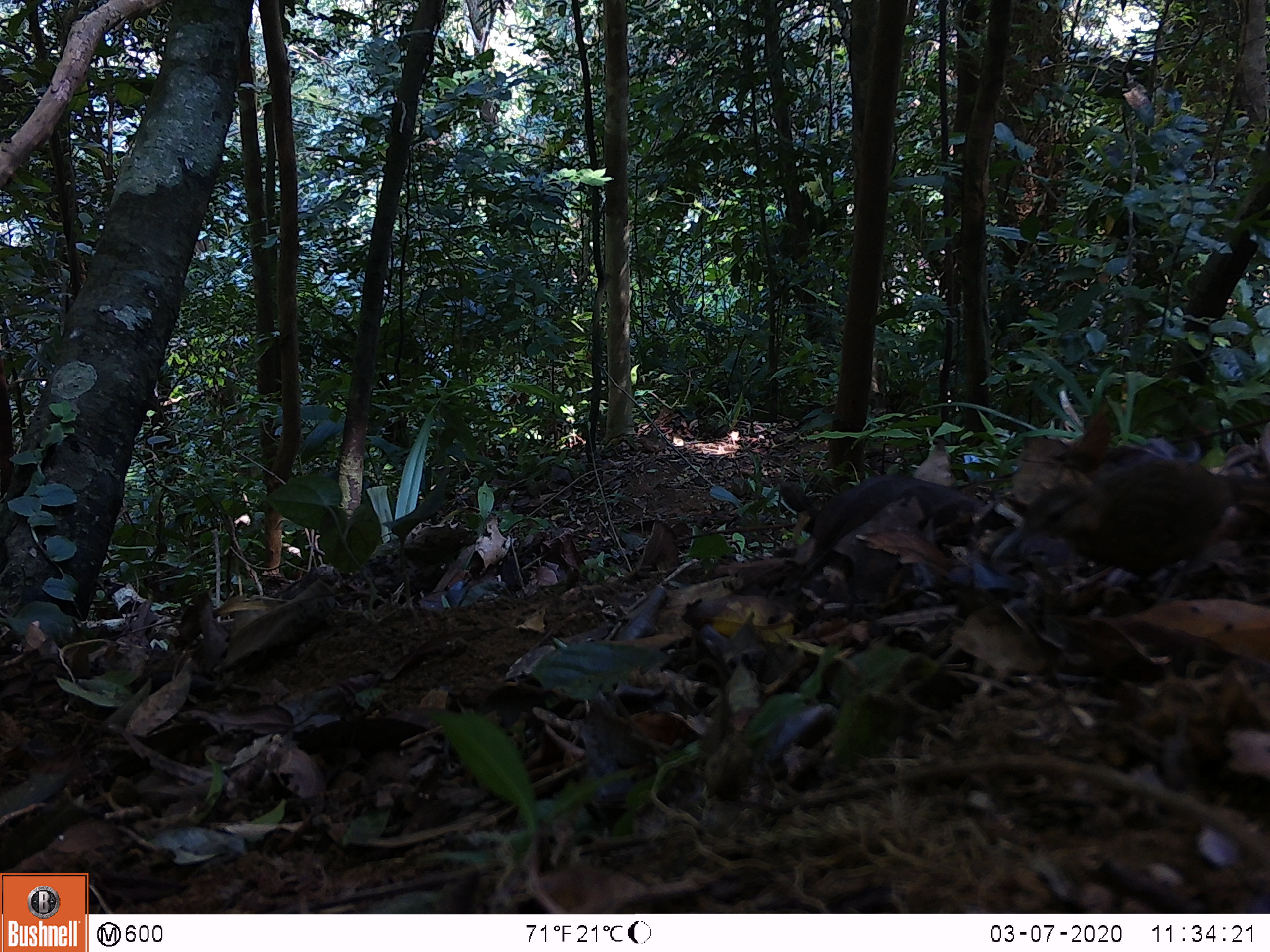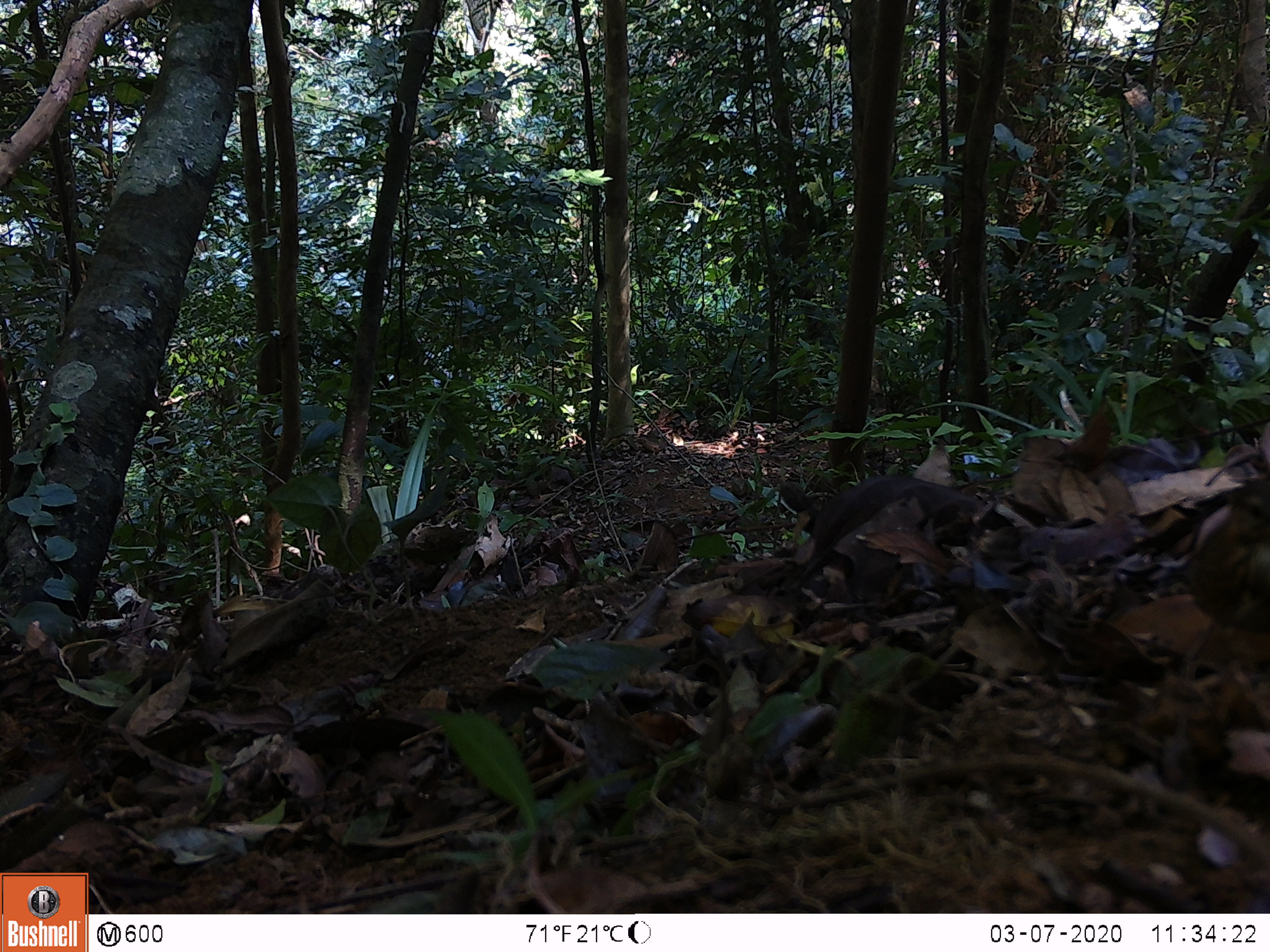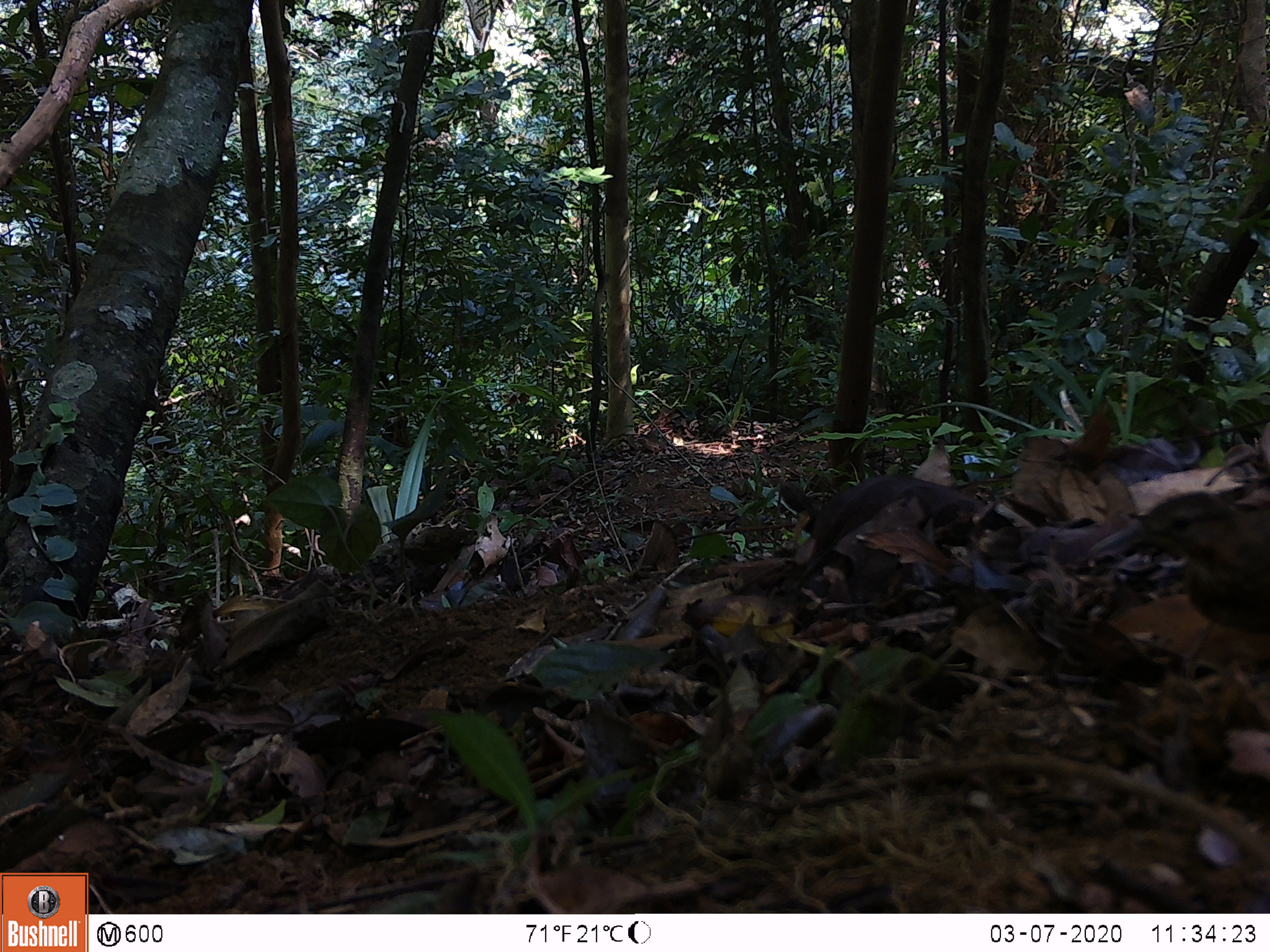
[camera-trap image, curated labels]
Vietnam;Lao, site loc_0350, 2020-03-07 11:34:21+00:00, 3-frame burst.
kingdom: Animalia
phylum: Chordata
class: Aves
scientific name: Aves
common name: bird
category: unidentified bird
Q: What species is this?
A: Unidentified bird (bird) (Aves).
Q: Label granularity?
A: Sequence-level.